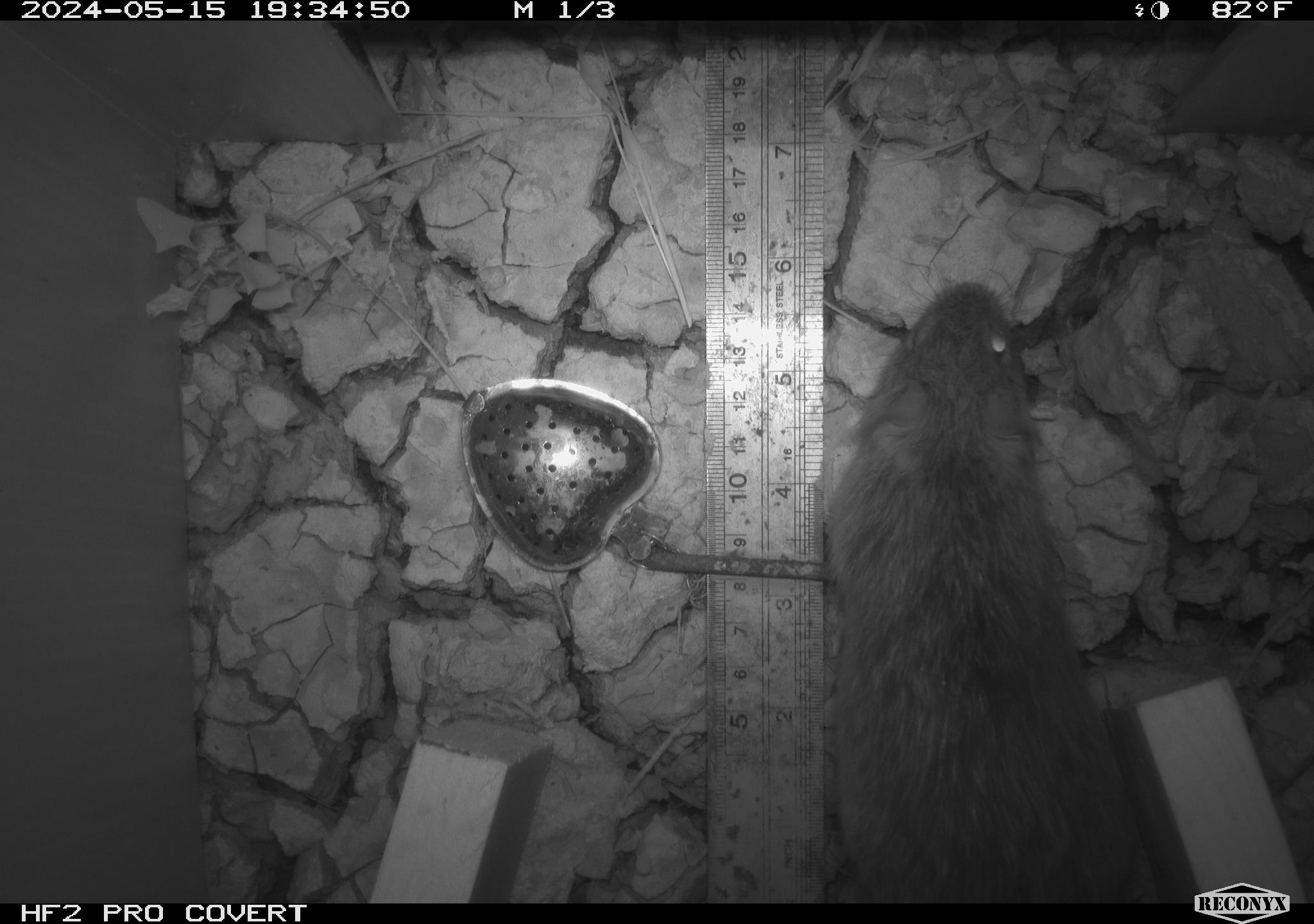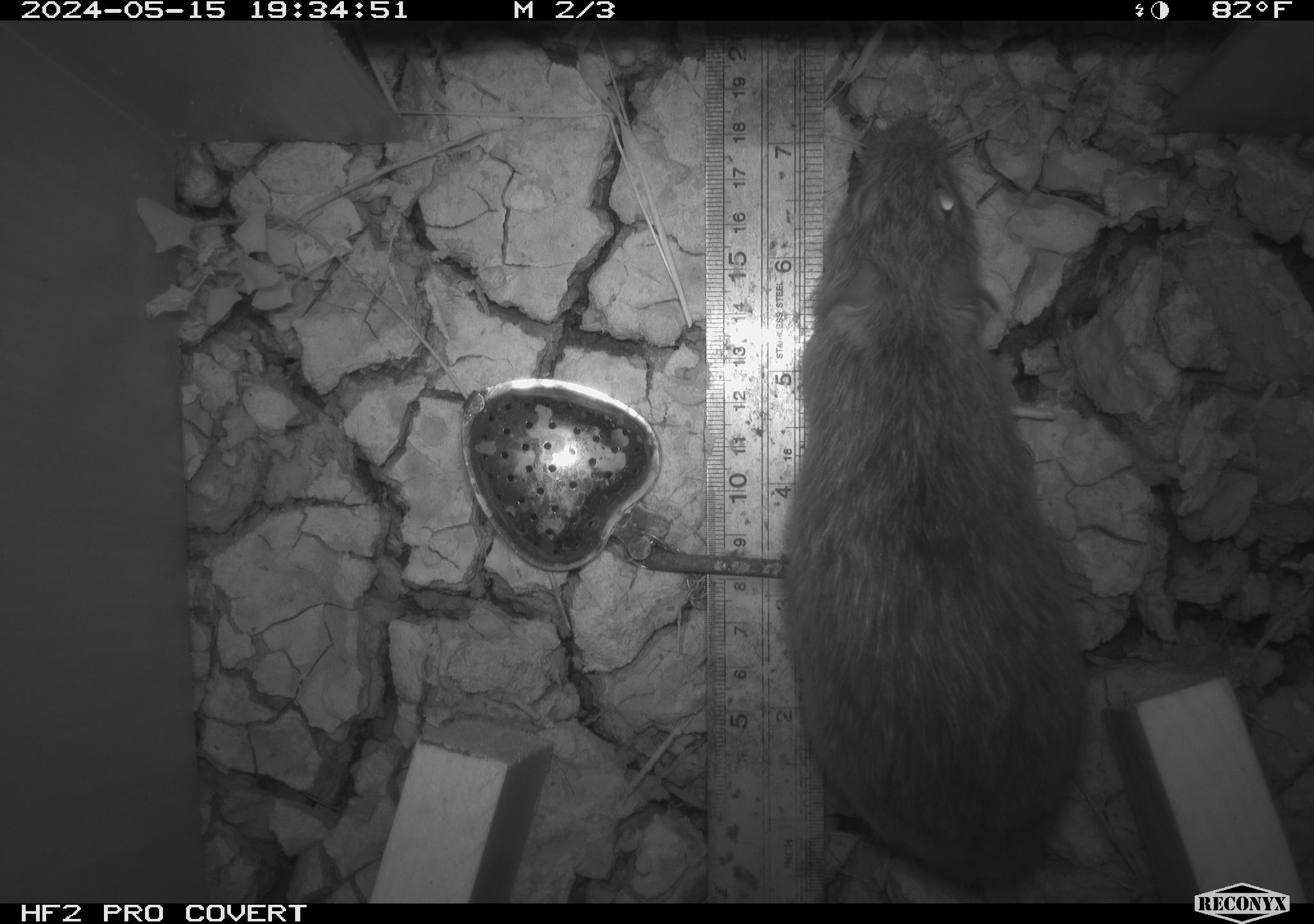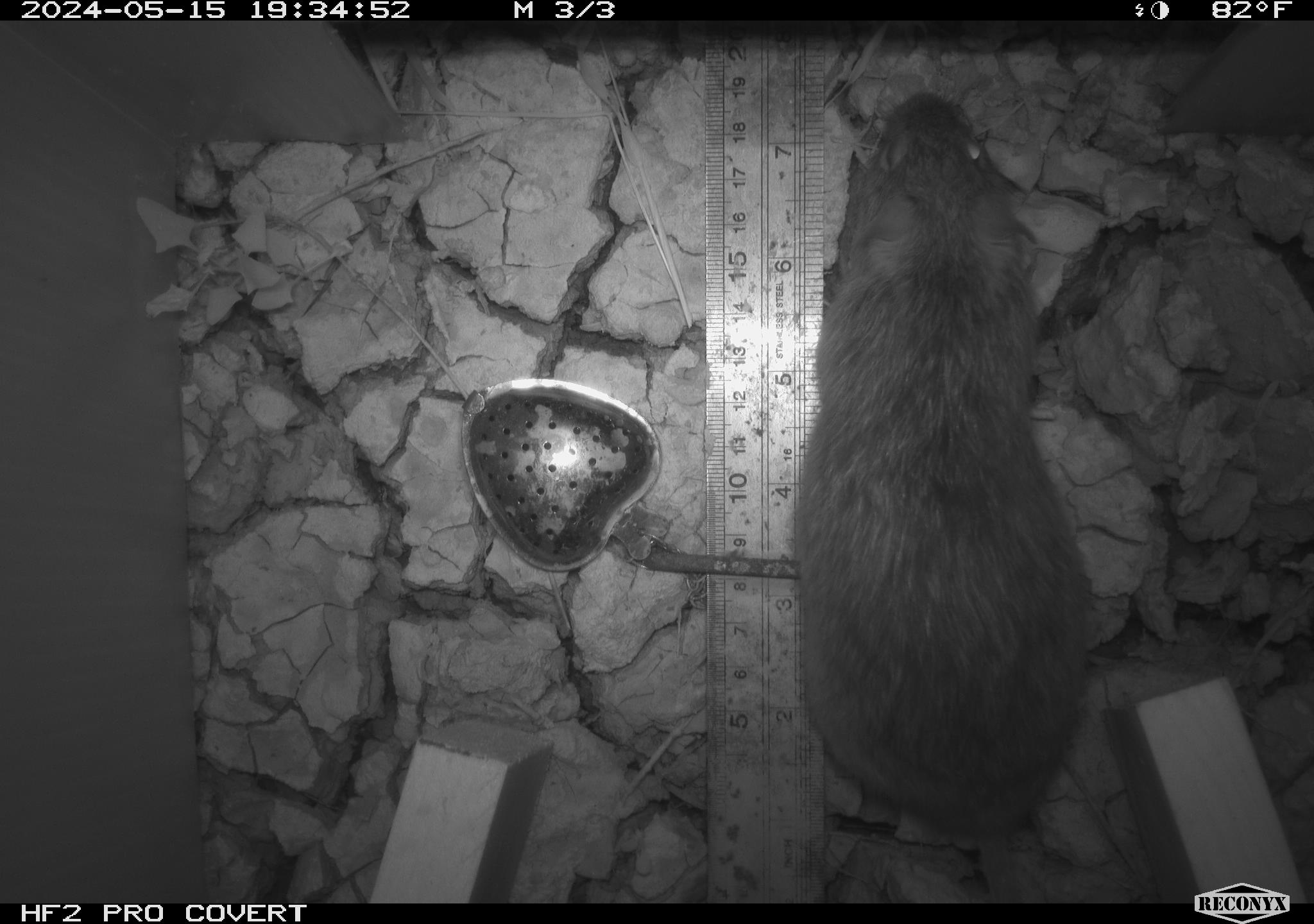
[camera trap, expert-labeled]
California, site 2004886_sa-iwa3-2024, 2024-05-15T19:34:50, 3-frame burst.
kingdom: Animalia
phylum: Chordata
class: Mammalia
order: Rodentia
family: Cricetidae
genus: Sigmodon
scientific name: Sigmodon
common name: cotton rat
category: sigmodon species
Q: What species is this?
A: Sigmodon species (cotton rat) (Sigmodon).